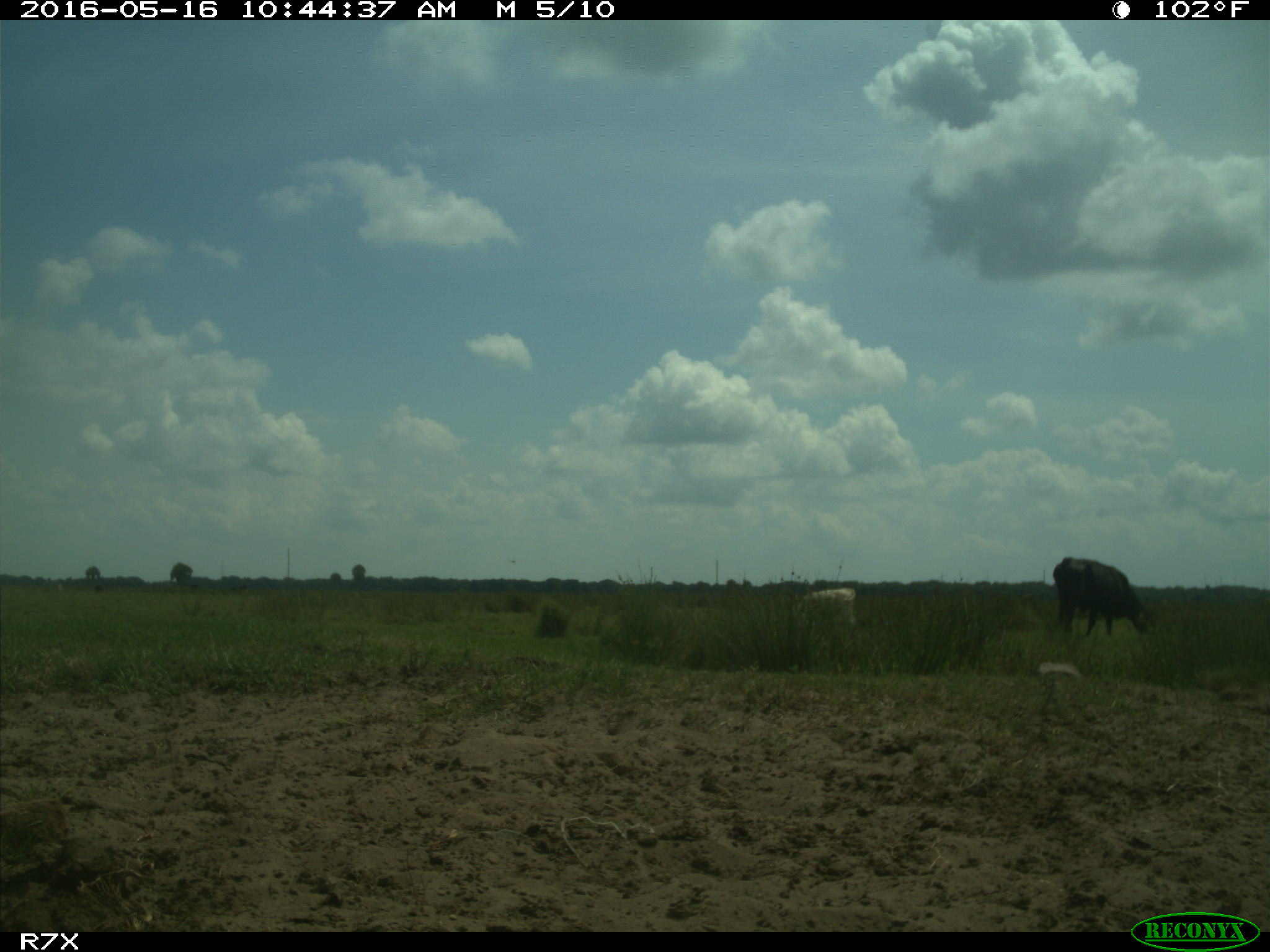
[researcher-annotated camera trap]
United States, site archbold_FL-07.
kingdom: Animalia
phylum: Chordata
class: Mammalia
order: Artiodactyla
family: Bovidae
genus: Bos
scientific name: Bos taurus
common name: domestic cow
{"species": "Bos taurus (domestic cow)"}